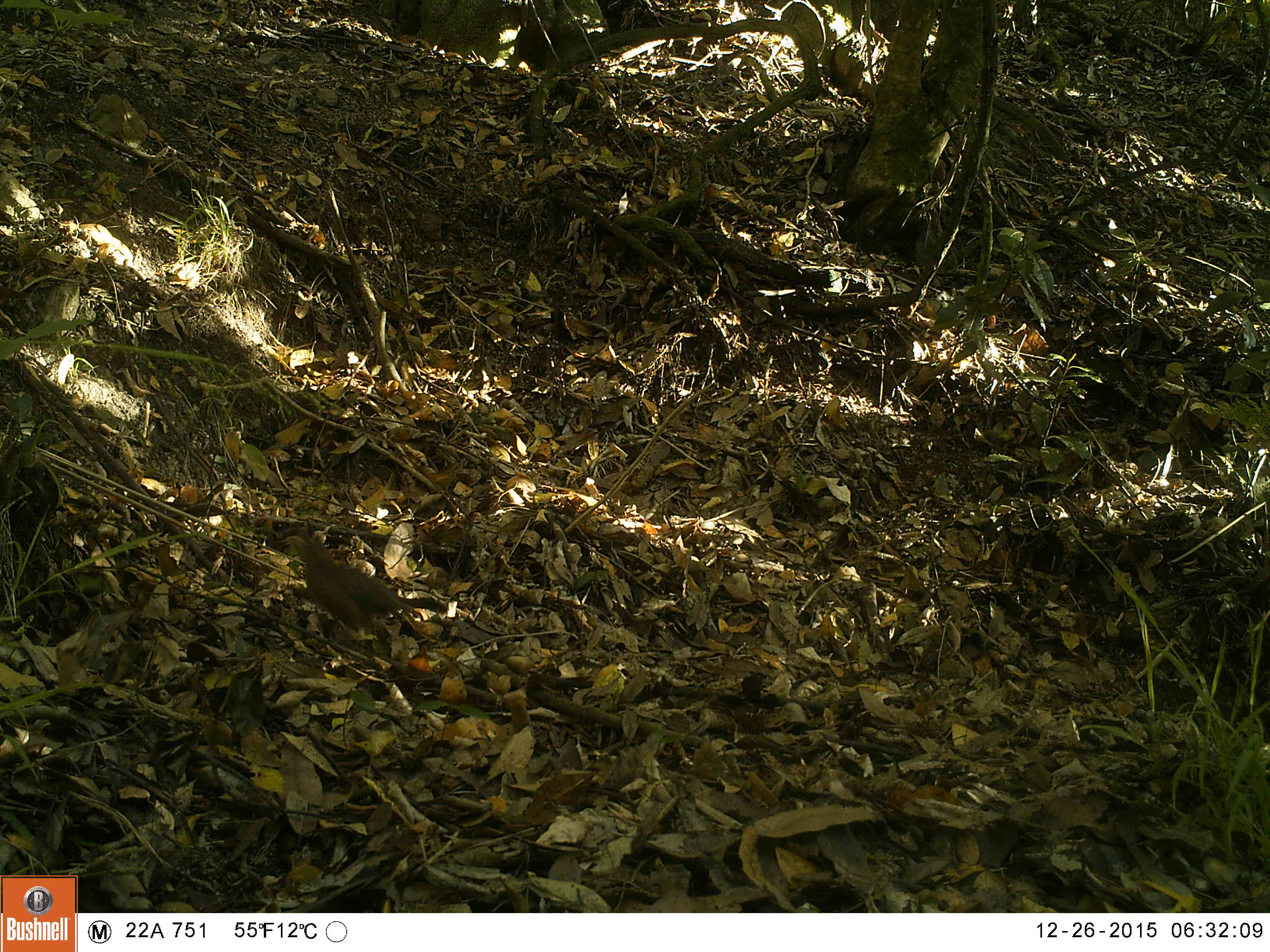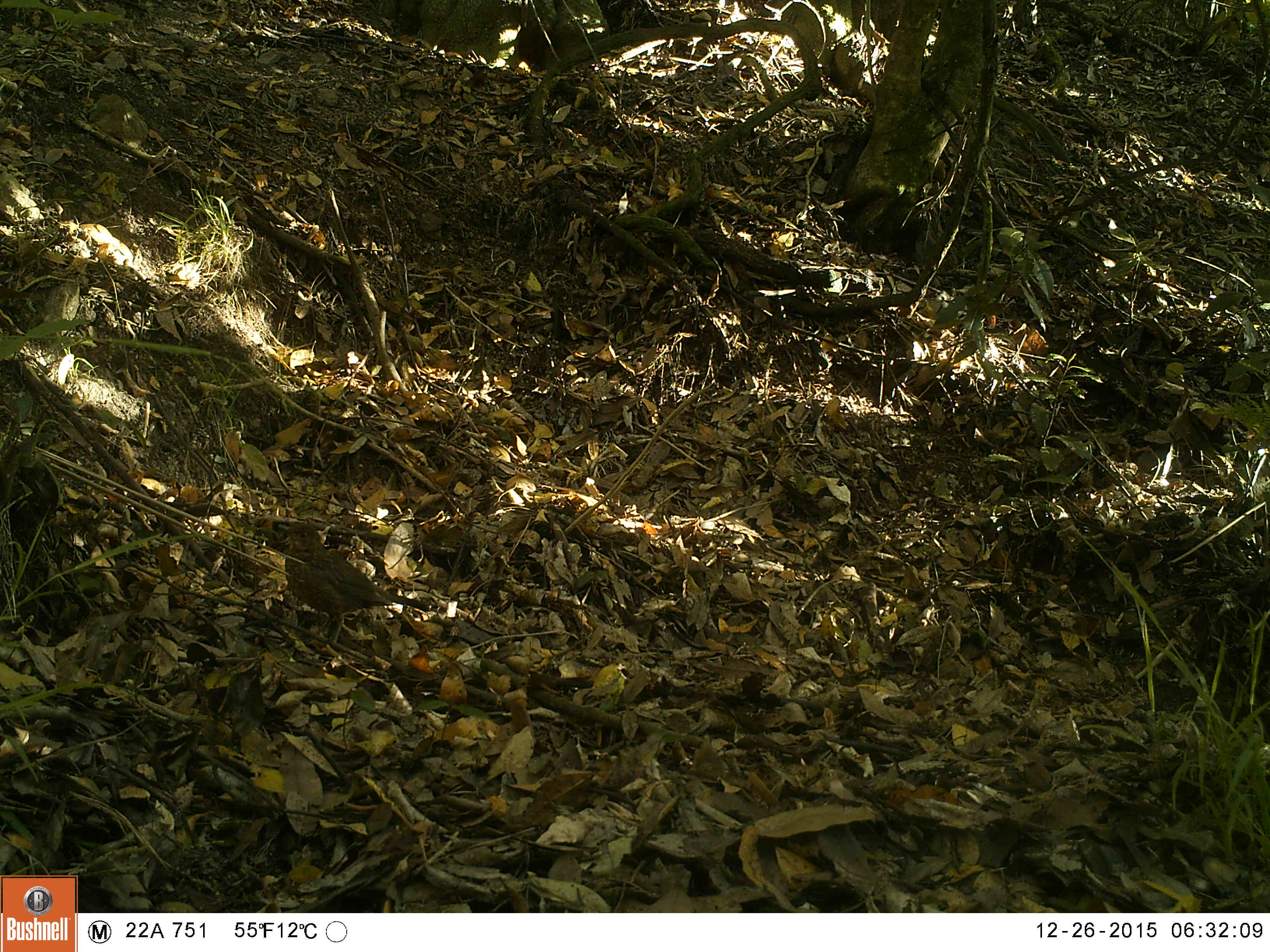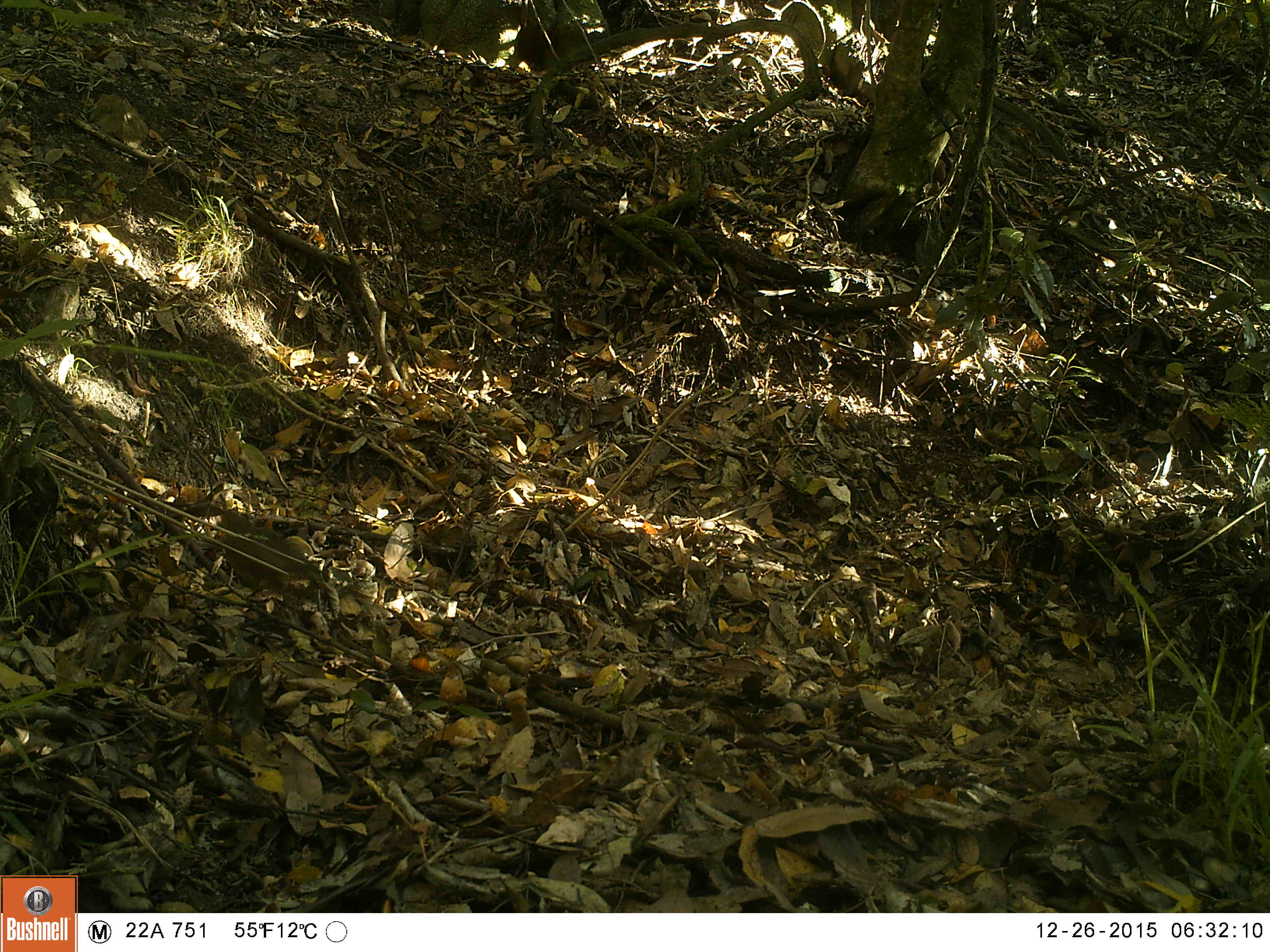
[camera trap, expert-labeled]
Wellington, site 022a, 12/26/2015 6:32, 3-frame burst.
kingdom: Animalia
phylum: Chordata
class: Aves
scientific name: Aves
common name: bird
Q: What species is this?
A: Bird (Aves).